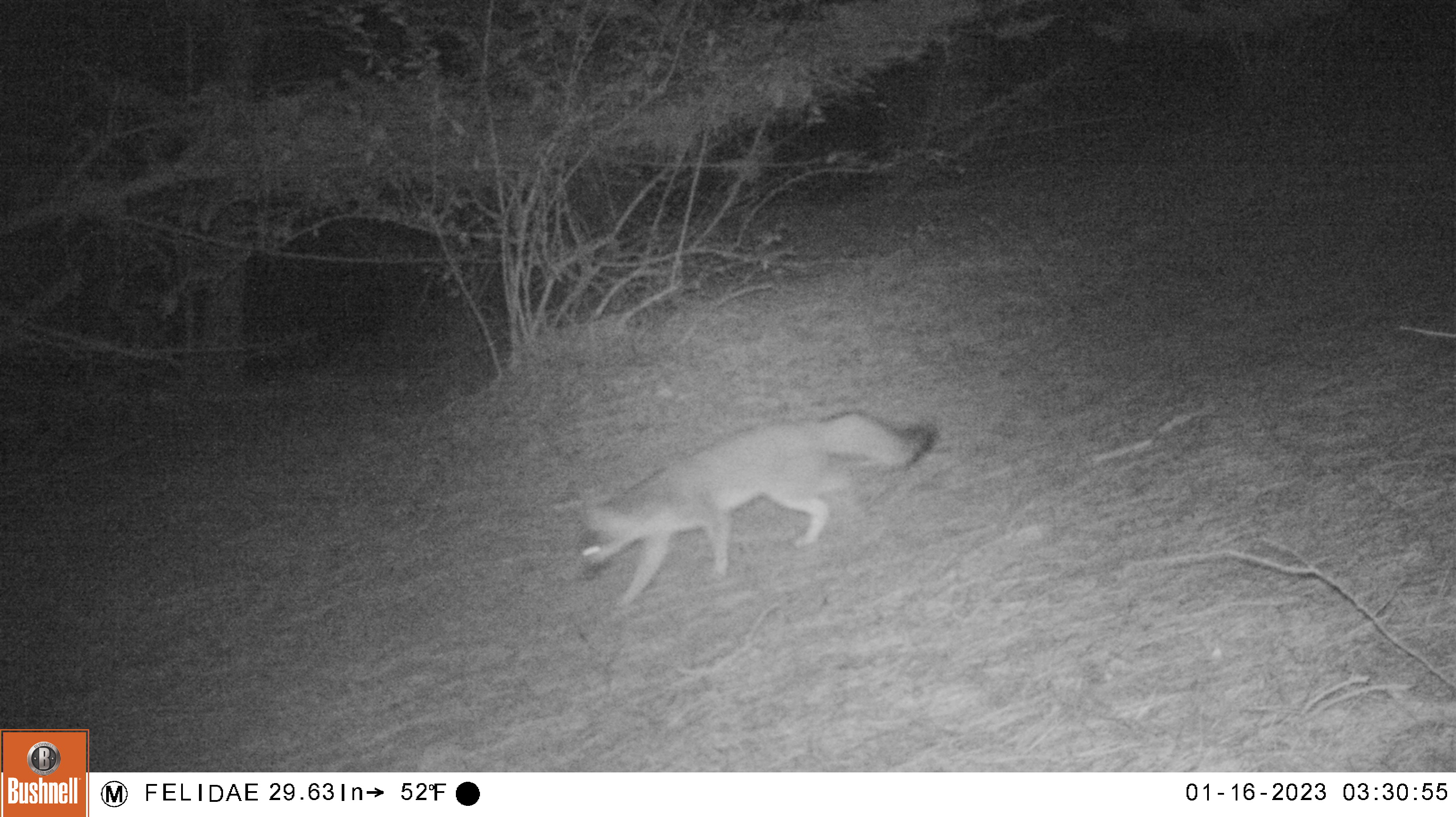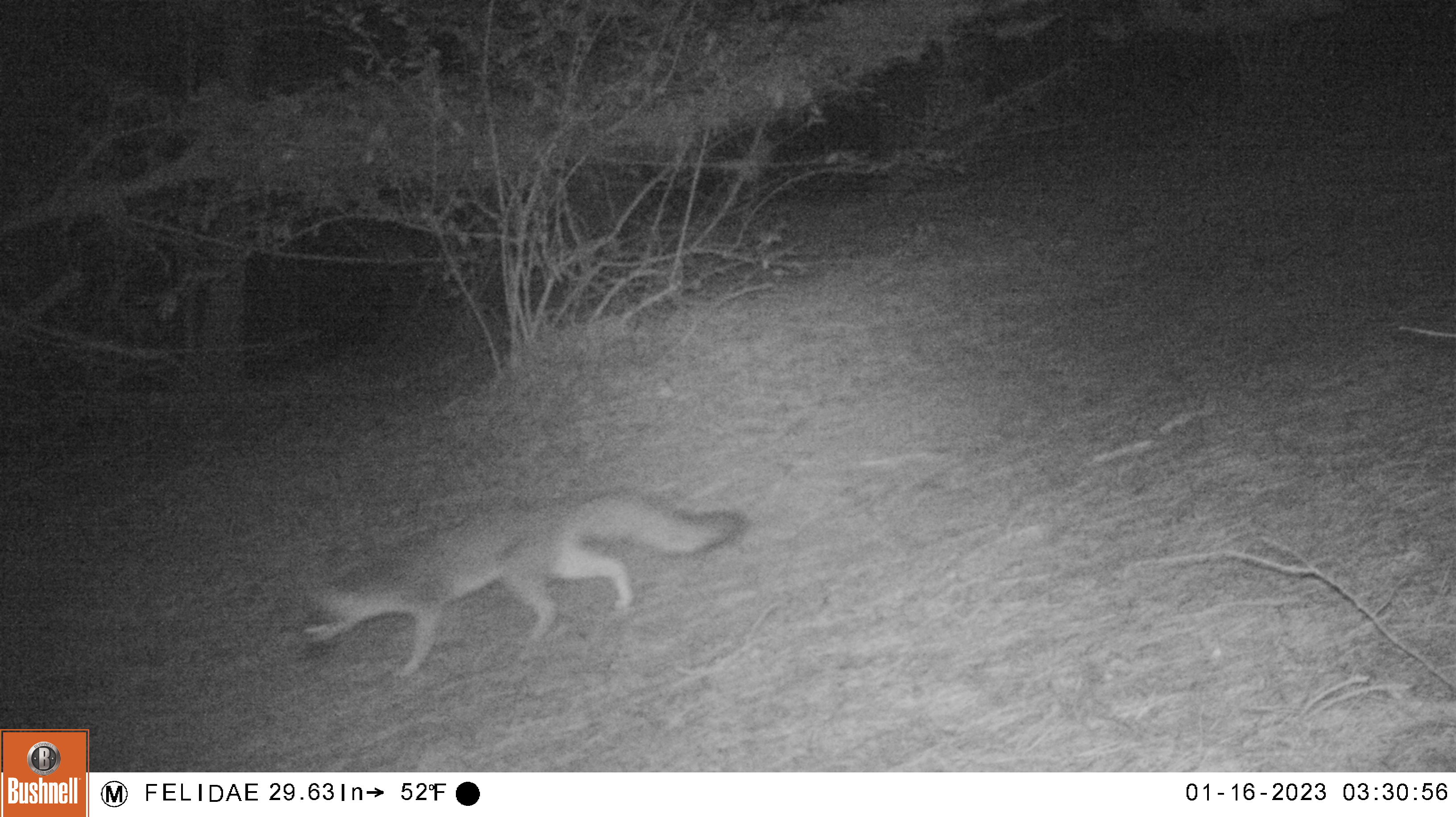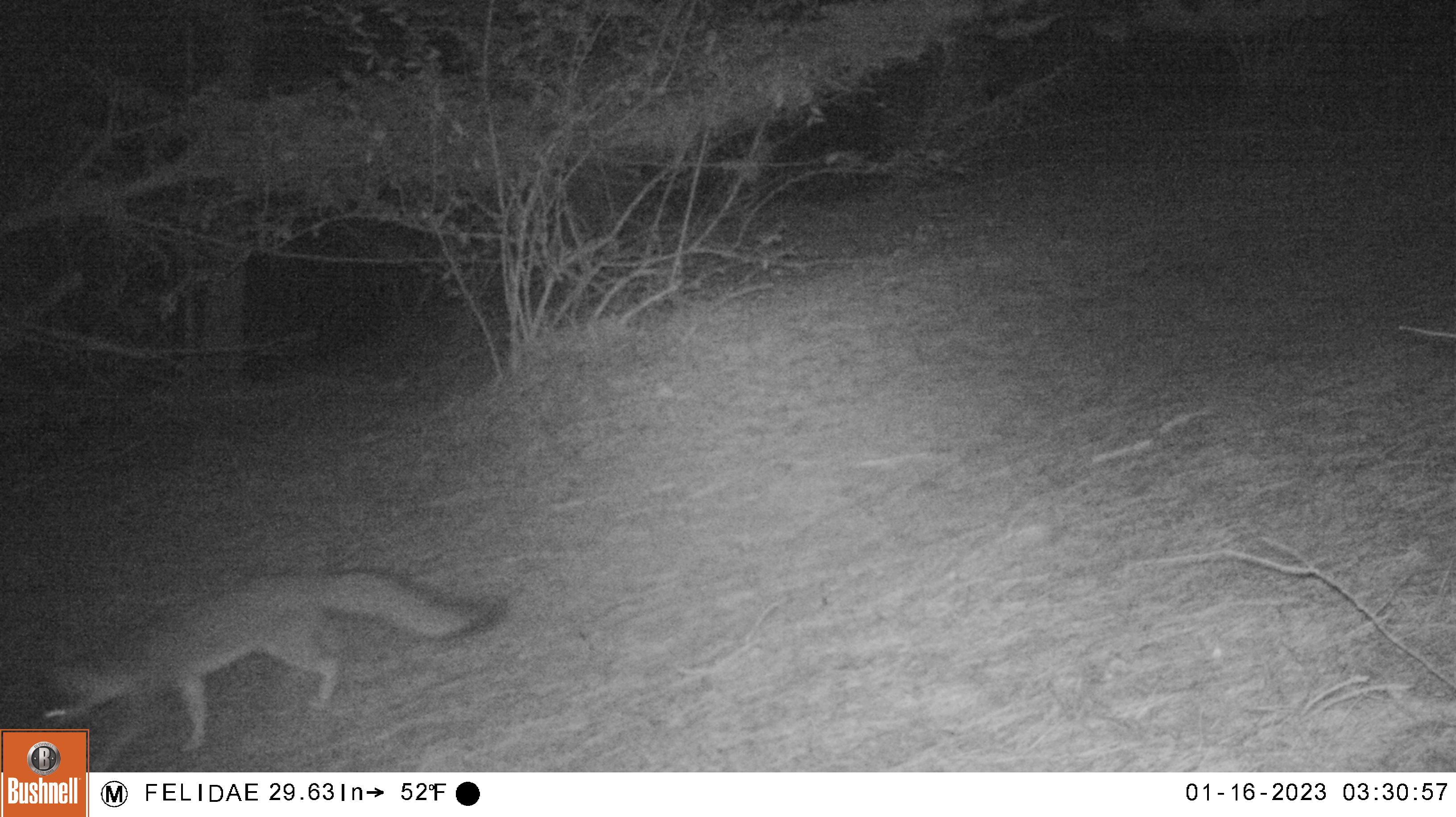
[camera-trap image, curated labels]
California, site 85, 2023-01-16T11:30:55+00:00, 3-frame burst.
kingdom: Animalia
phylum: Chordata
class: Mammalia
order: Carnivora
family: Canidae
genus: Urocyon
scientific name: Urocyon cinereoargenteus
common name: gray fox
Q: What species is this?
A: Gray fox (Urocyon cinereoargenteus).